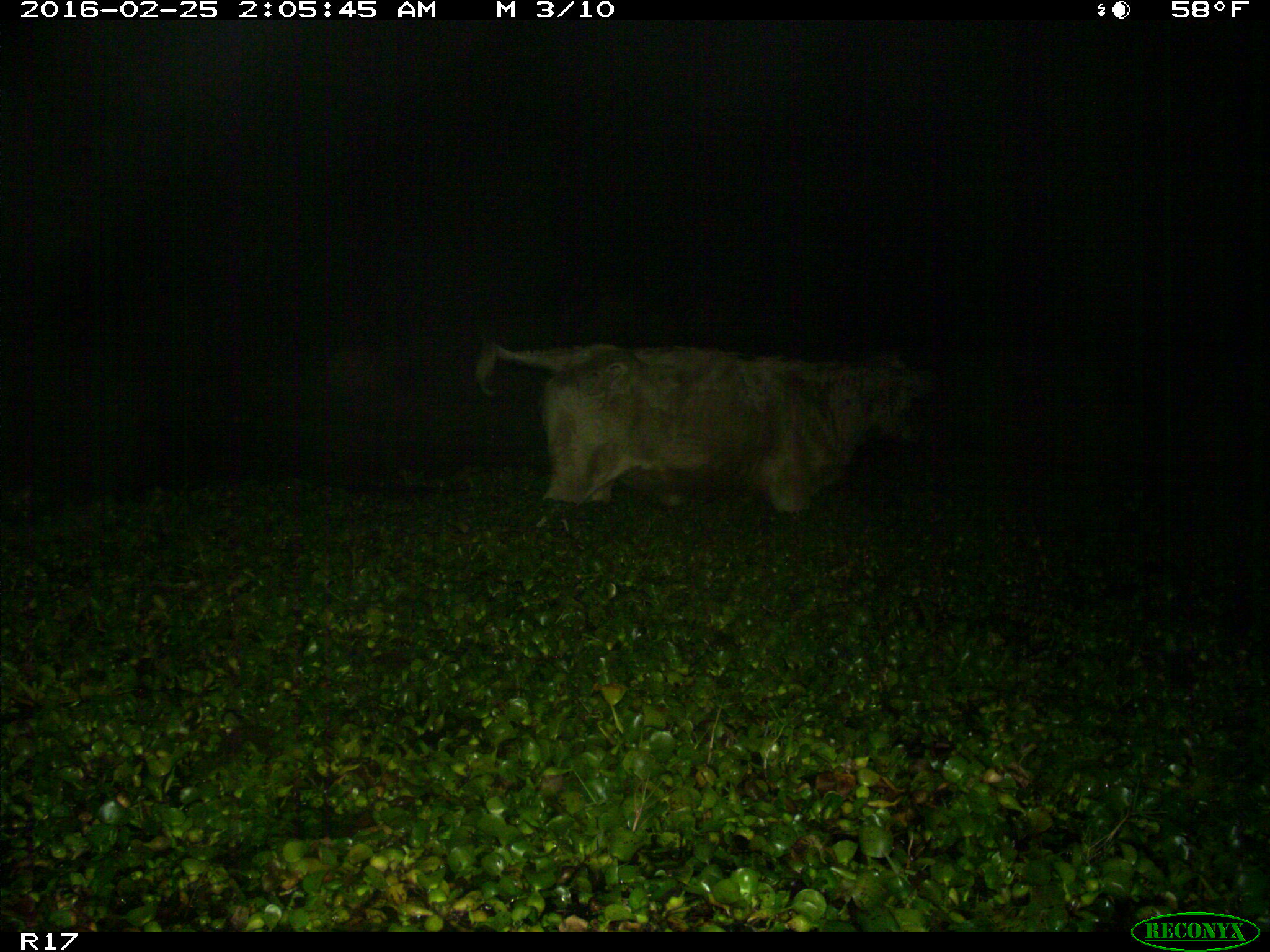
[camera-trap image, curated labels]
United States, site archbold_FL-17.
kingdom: Animalia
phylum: Chordata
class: Mammalia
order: Artiodactyla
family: Bovidae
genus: Bos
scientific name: Bos taurus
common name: domestic cow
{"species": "Bos taurus (domestic cow)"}